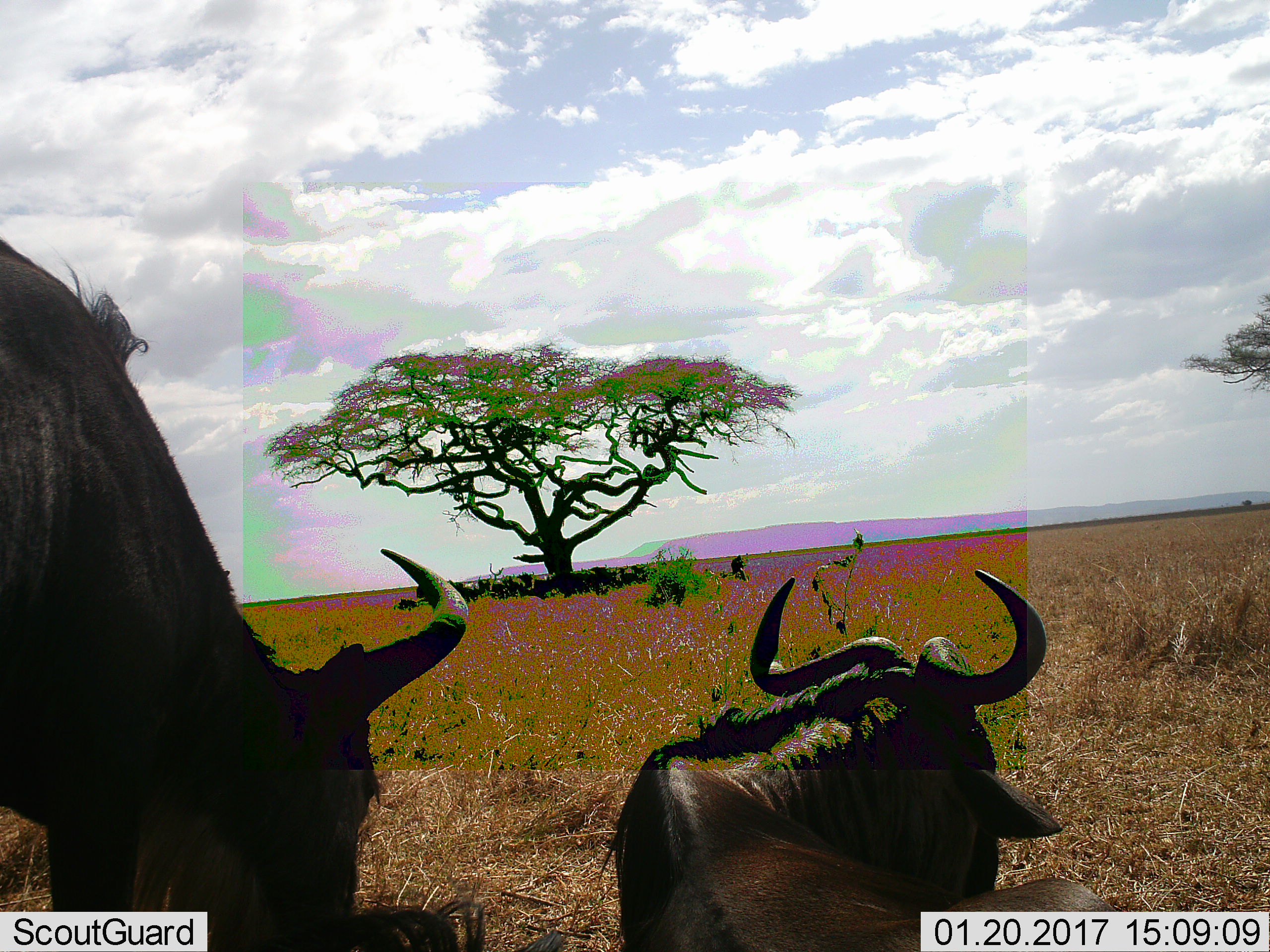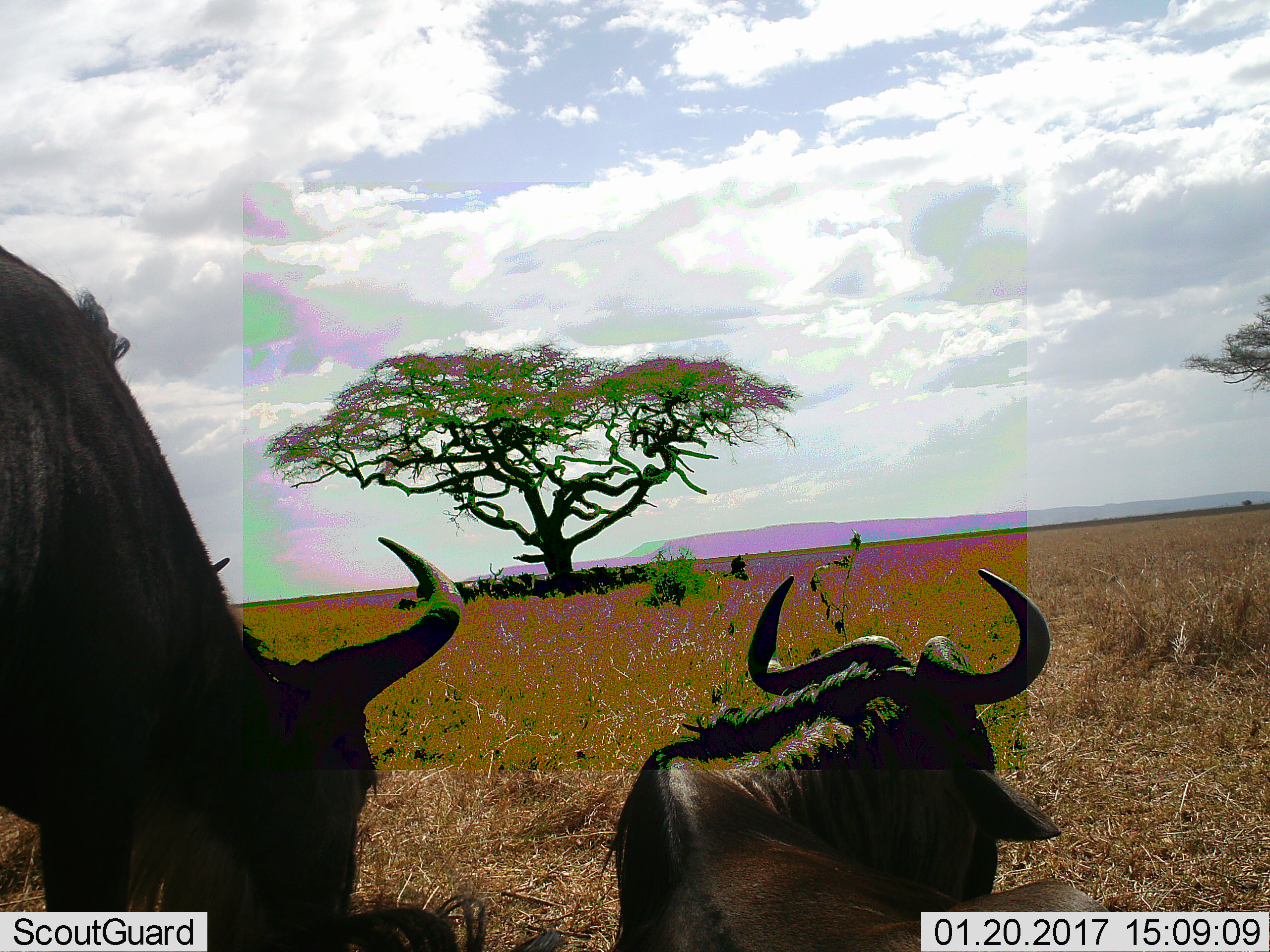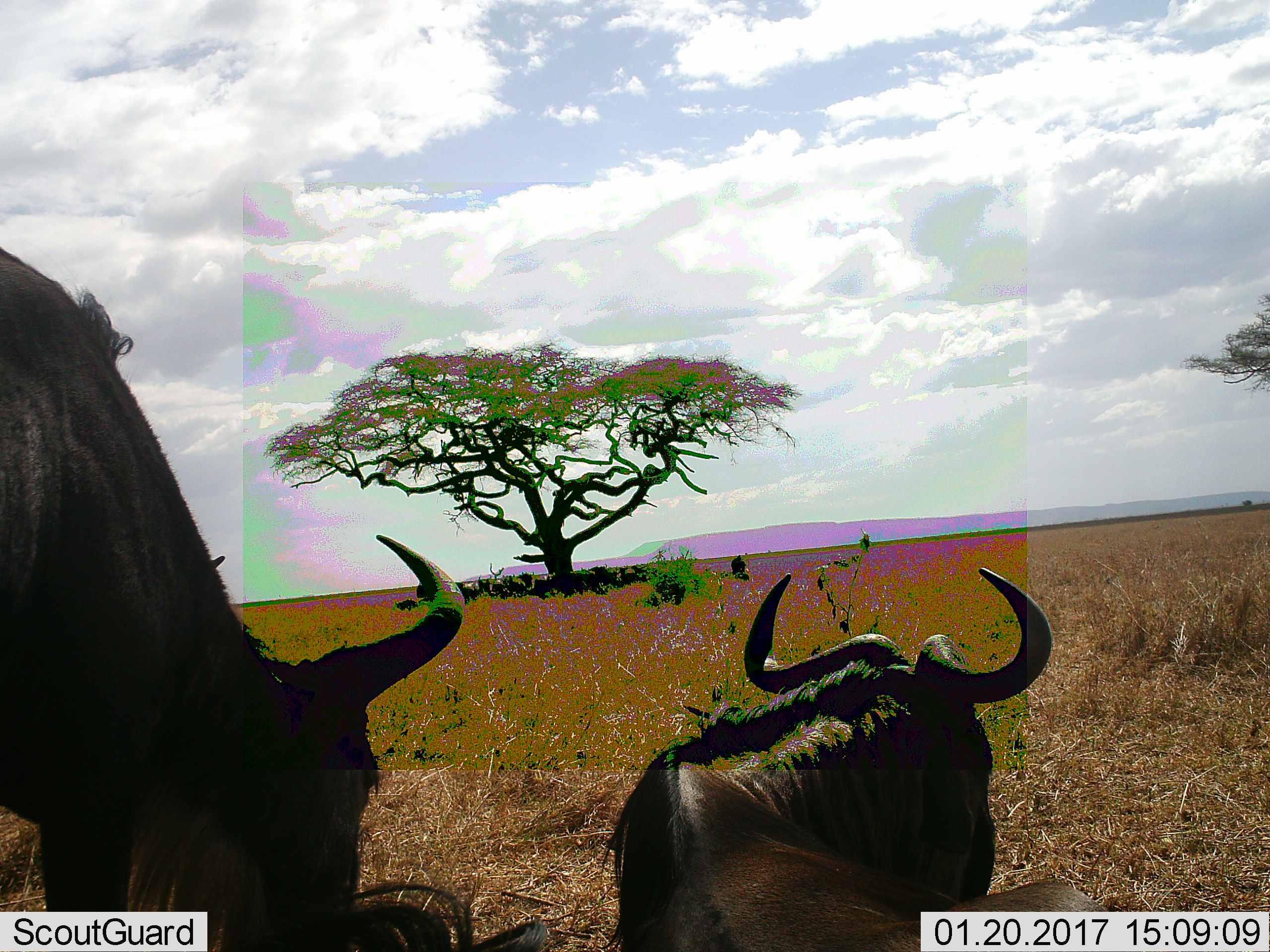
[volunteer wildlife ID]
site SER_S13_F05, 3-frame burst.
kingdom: Animalia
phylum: Chordata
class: Mammalia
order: Artiodactyla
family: Bovidae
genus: Connochaetes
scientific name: Connochaetes taurinus taurinus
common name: blue wildebeest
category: wildebeestblue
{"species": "wildebeestblue (blue wildebeest) (Connochaetes taurinus taurinus)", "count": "11-50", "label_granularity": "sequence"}